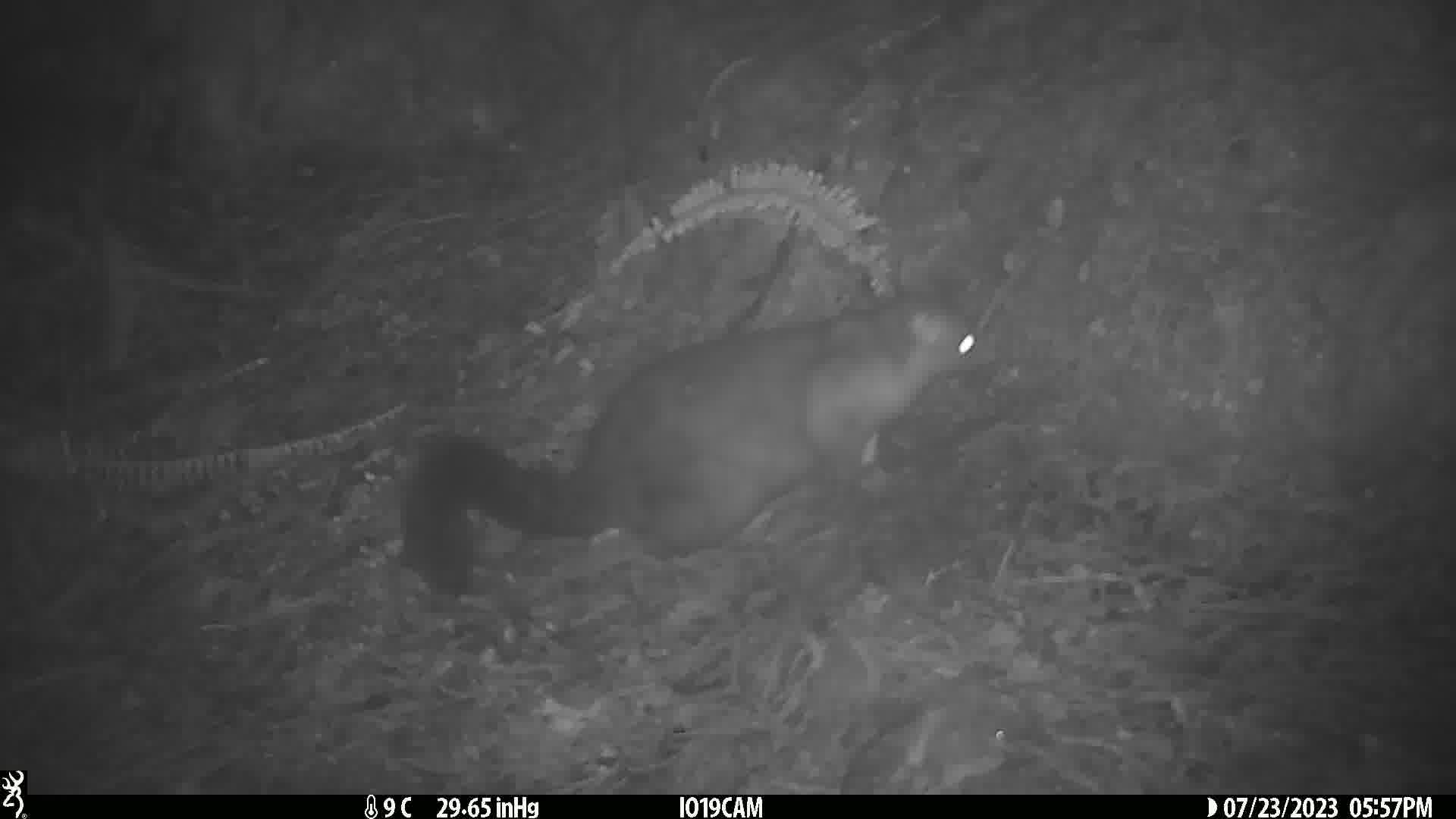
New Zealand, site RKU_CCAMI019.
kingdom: Animalia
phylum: Chordata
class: Mammalia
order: Diprotodontia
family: Phalangeridae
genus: Trichosurus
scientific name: Trichosurus vulpecula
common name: common brushtail possum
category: possum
Possum (common brushtail possum) (Trichosurus vulpecula).